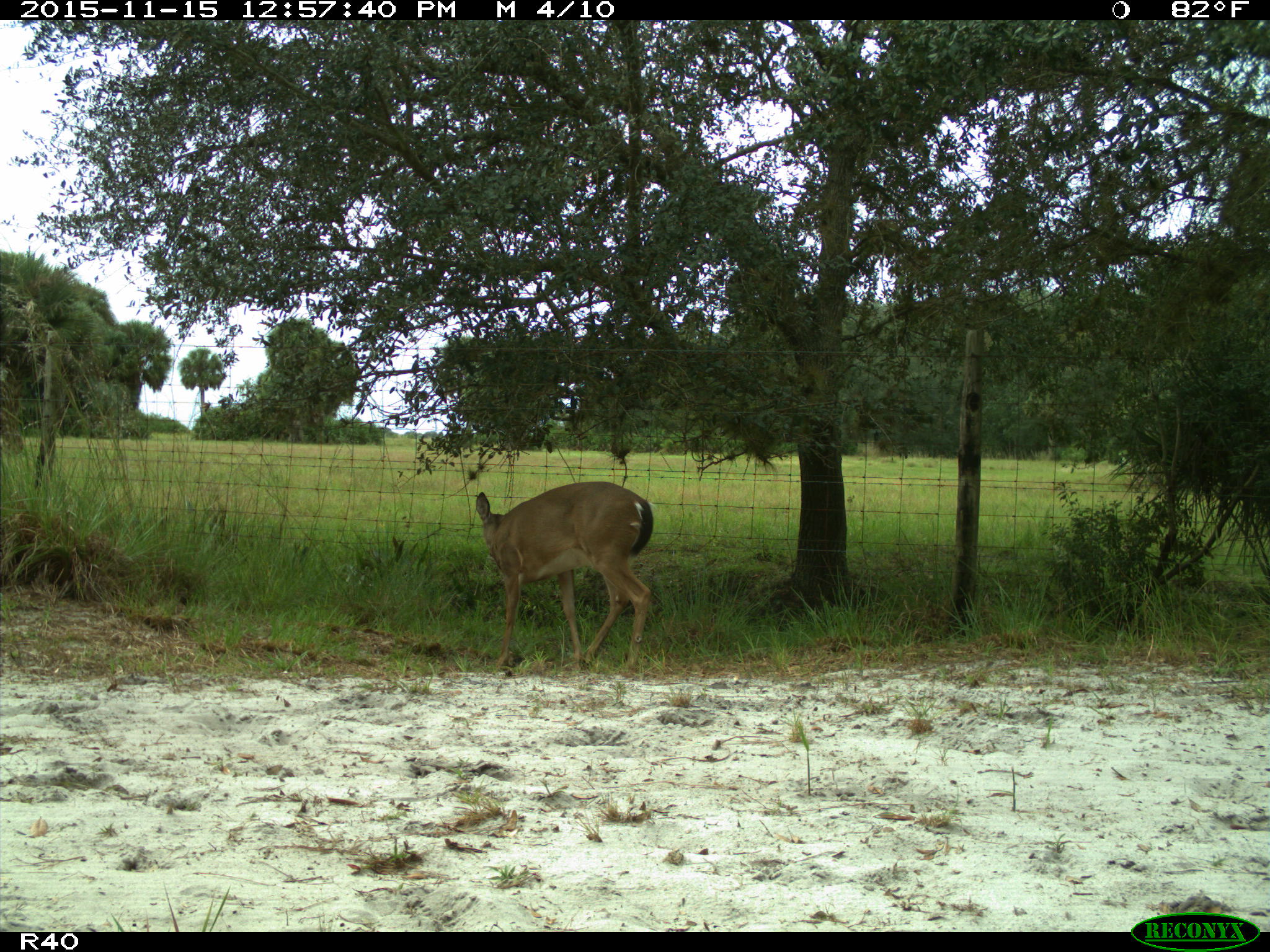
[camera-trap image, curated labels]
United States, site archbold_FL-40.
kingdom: Animalia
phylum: Chordata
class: Mammalia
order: Artiodactyla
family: Cervidae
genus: Odocoileus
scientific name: Odocoileus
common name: deer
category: unidentified deer